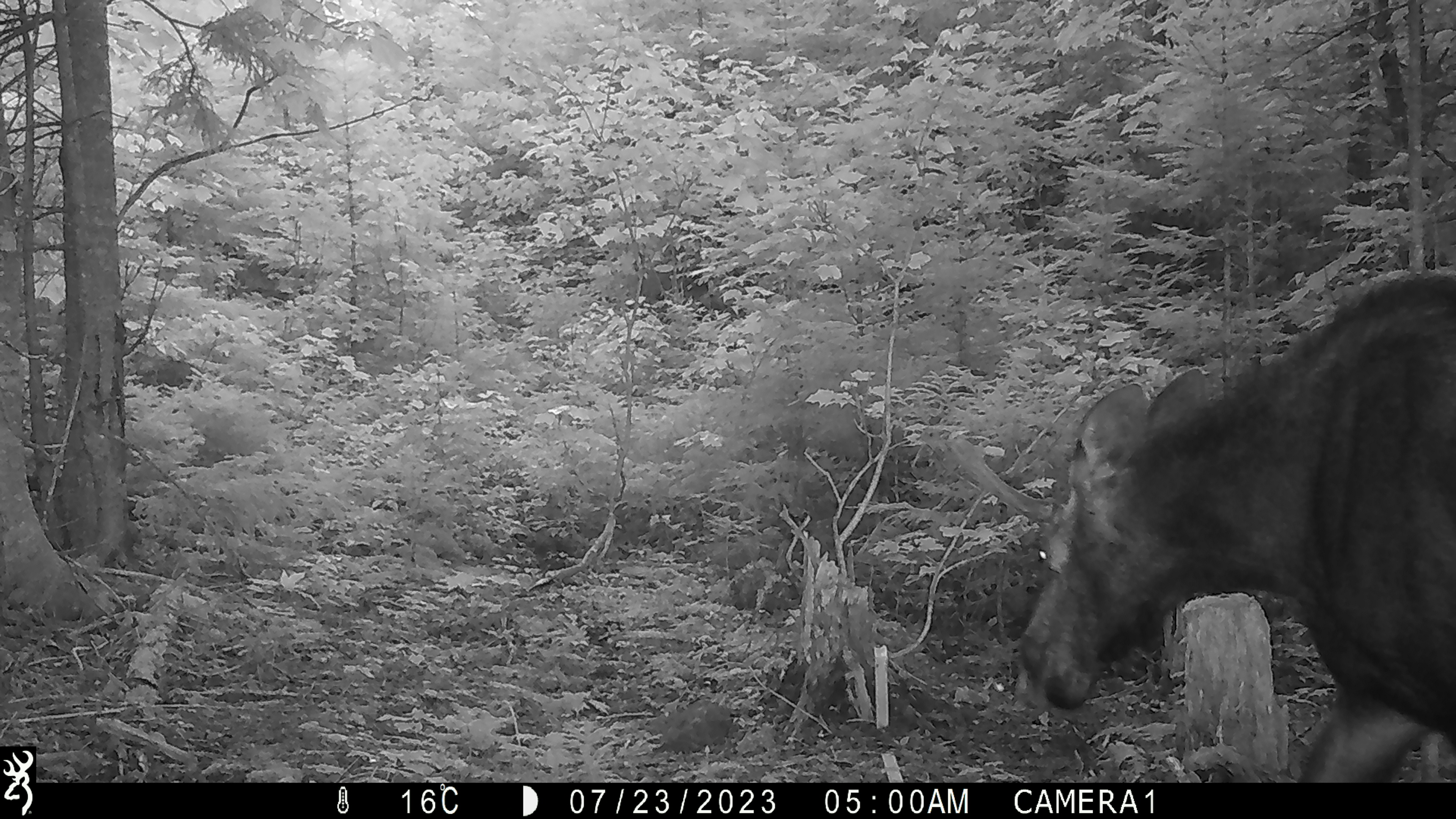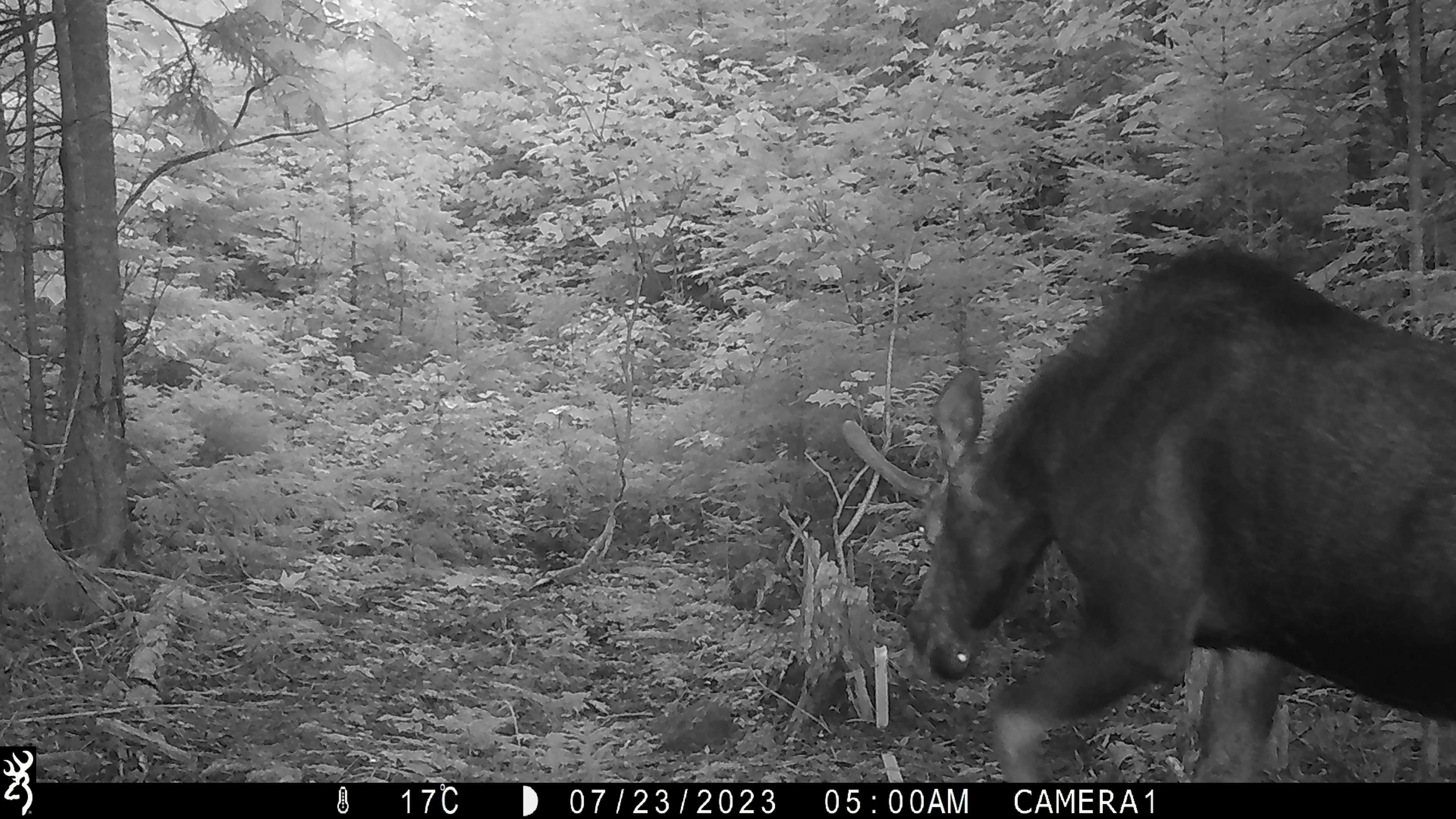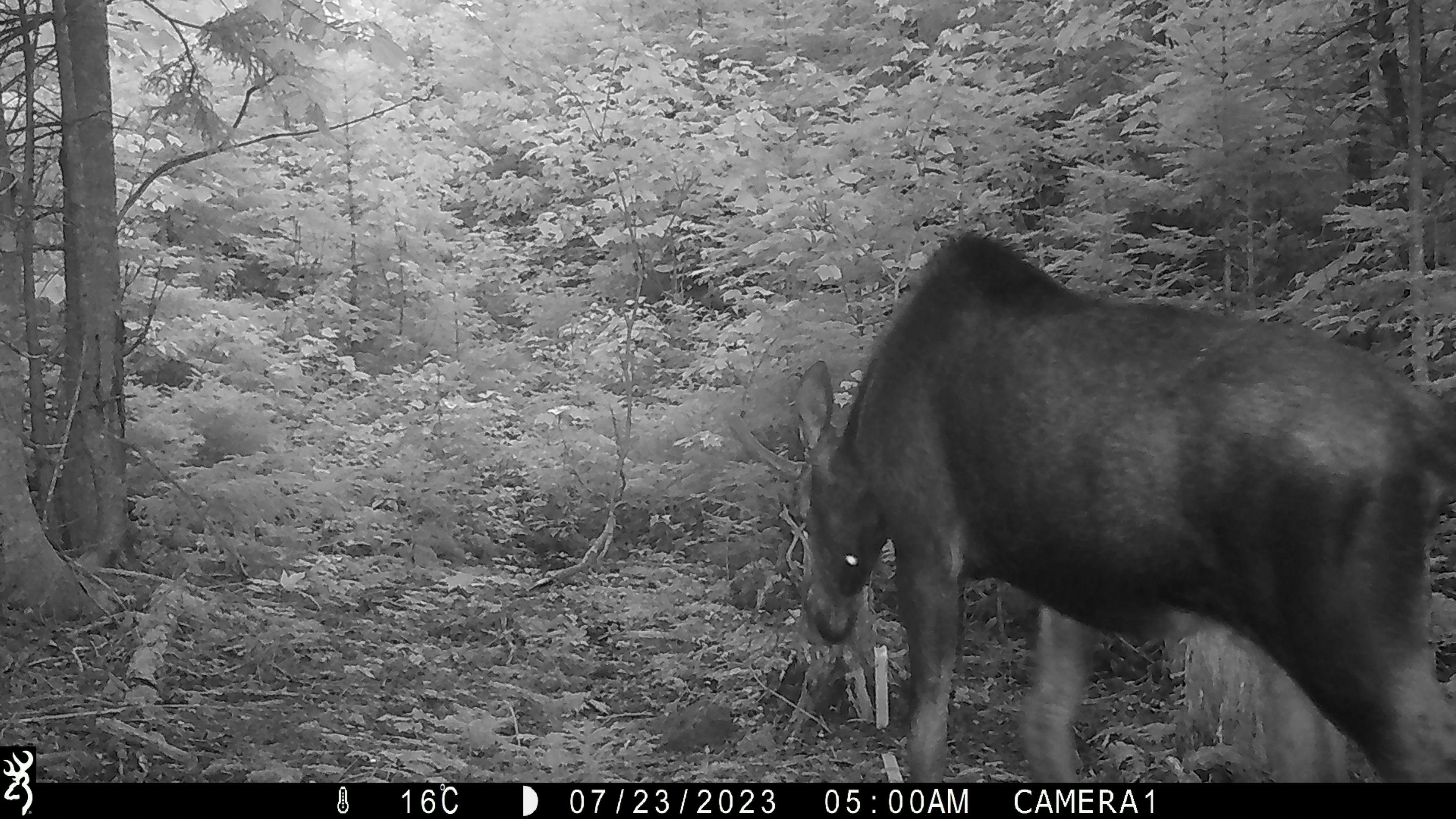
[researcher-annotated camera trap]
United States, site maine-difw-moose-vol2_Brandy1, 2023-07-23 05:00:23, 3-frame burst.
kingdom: Animalia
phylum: Chordata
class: Mammalia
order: Artiodactyla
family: Cervidae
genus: Alces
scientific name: Alces alces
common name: moose